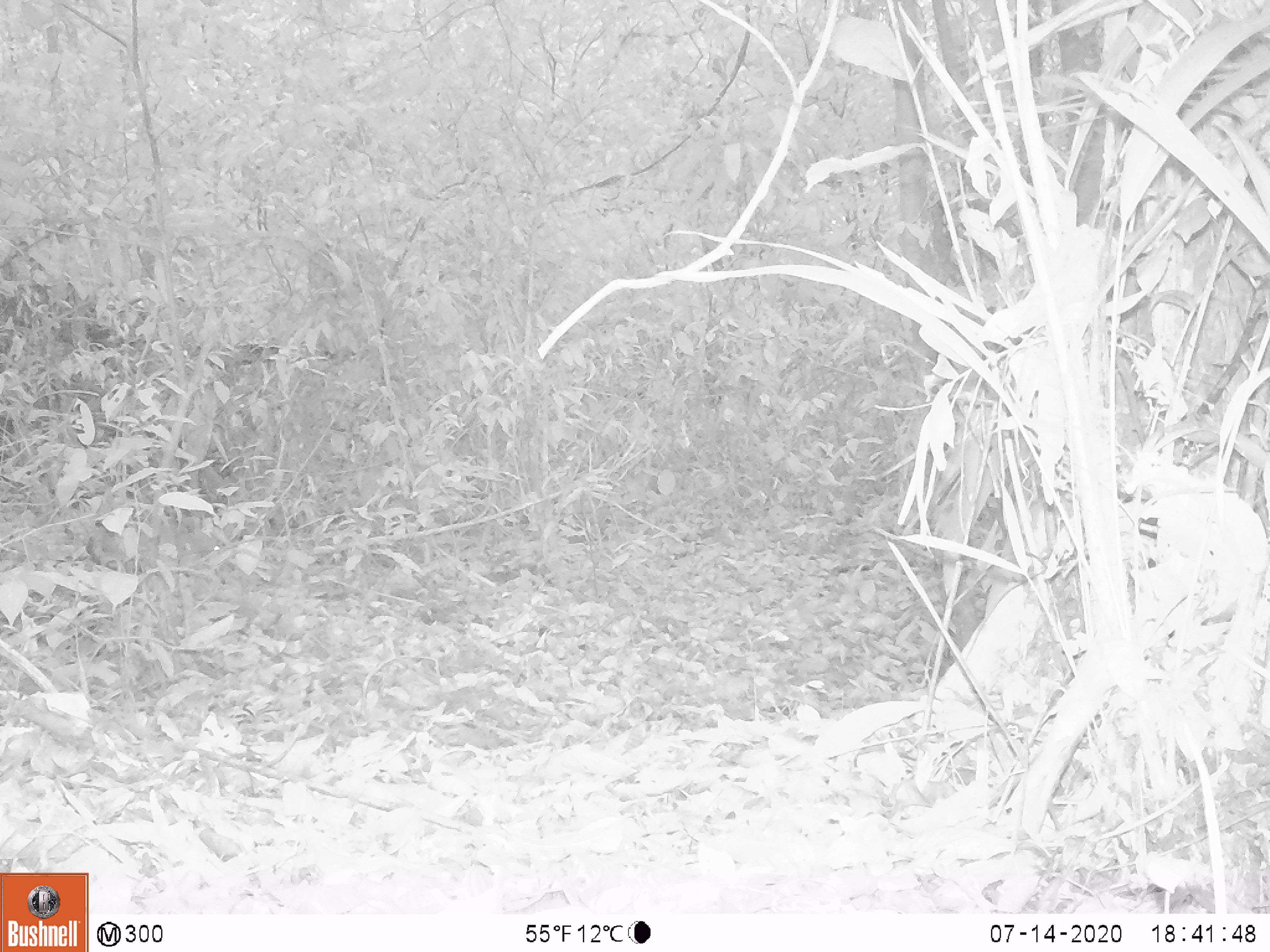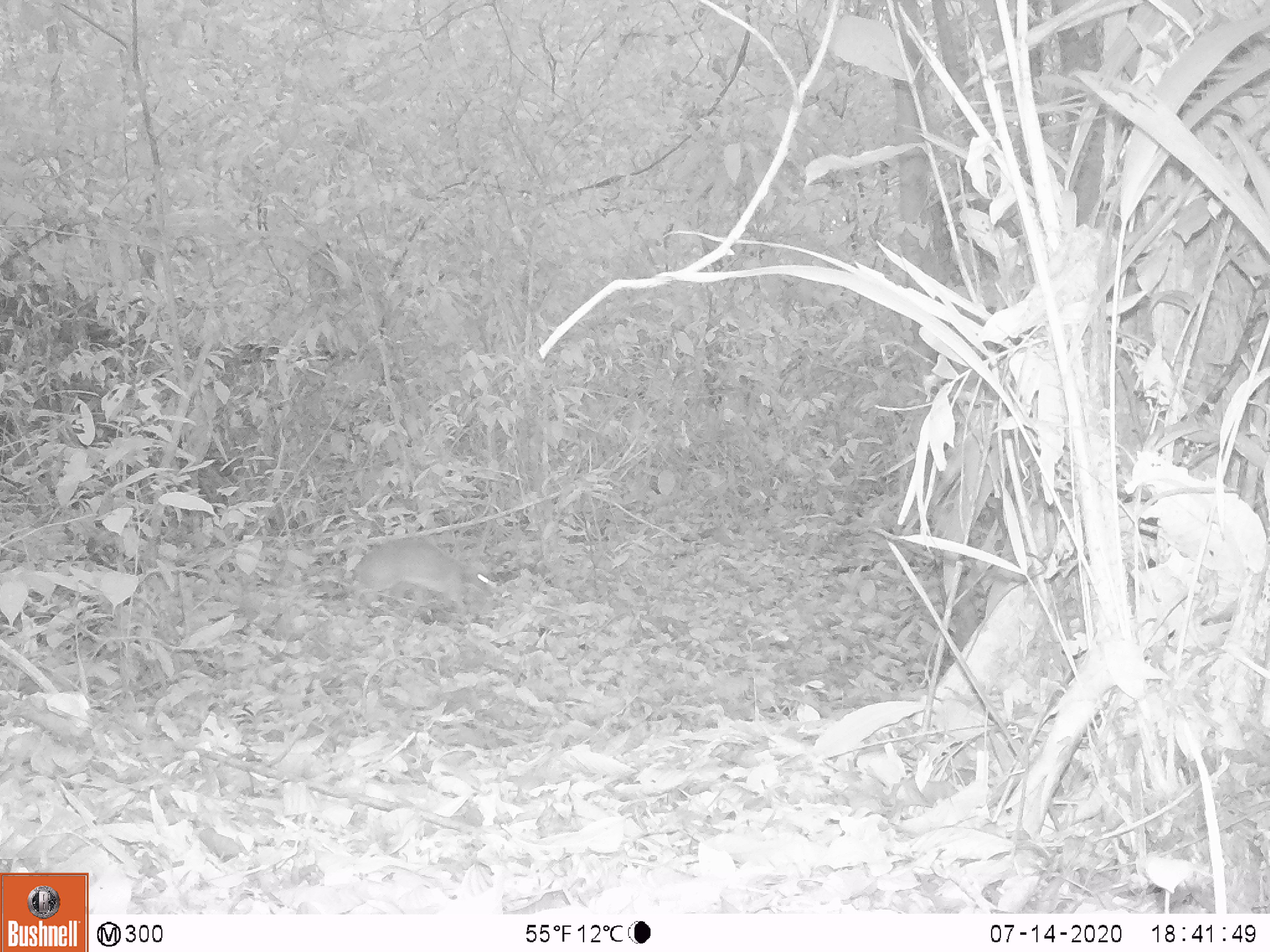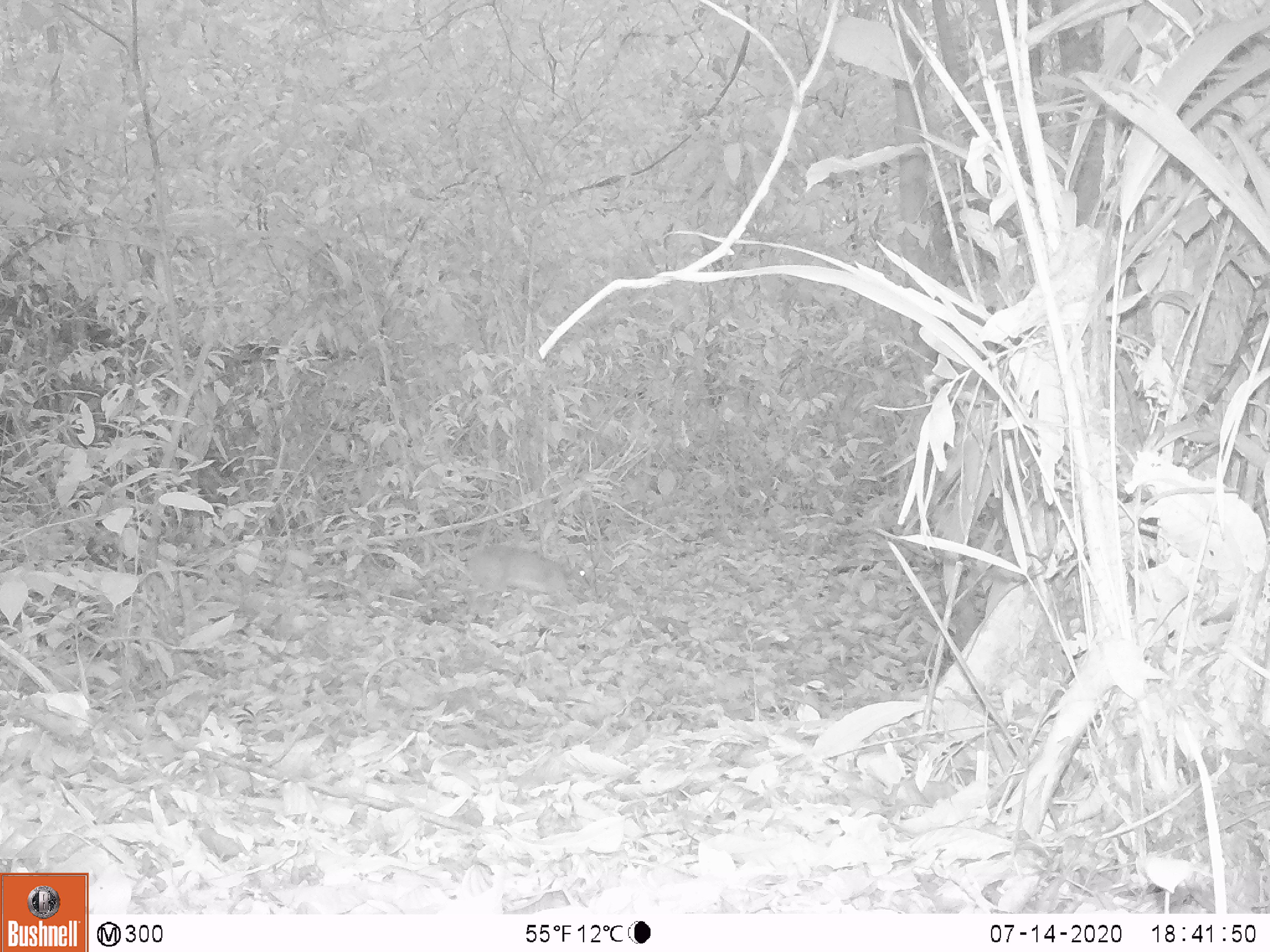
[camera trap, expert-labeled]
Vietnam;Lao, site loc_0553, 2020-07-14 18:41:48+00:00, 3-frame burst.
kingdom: Animalia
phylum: Chordata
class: Mammalia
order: Artiodactyla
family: Tragulidae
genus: Moschiola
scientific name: Moschiola meminna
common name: chevrotain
Chevrotain (Moschiola meminna). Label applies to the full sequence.